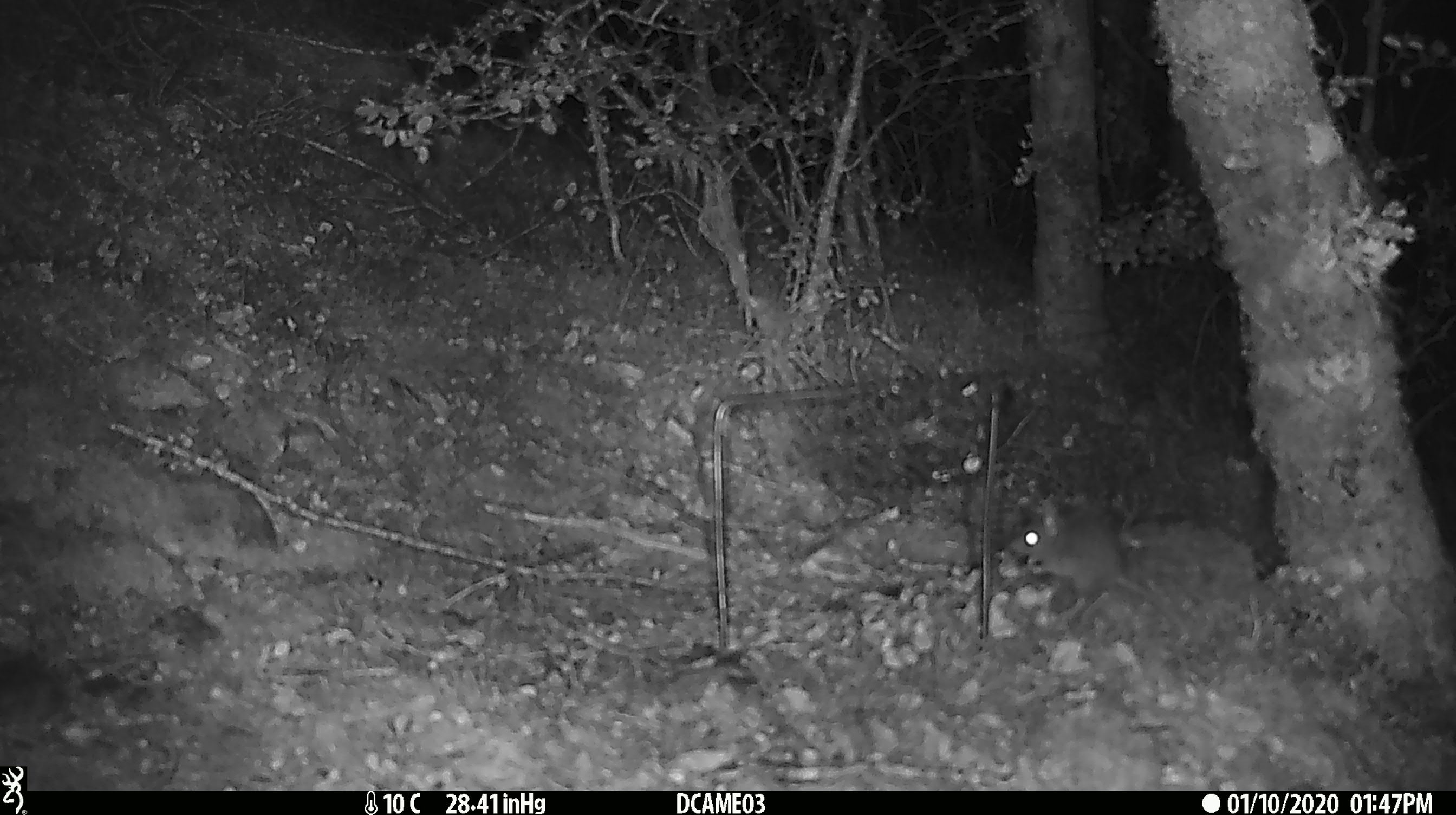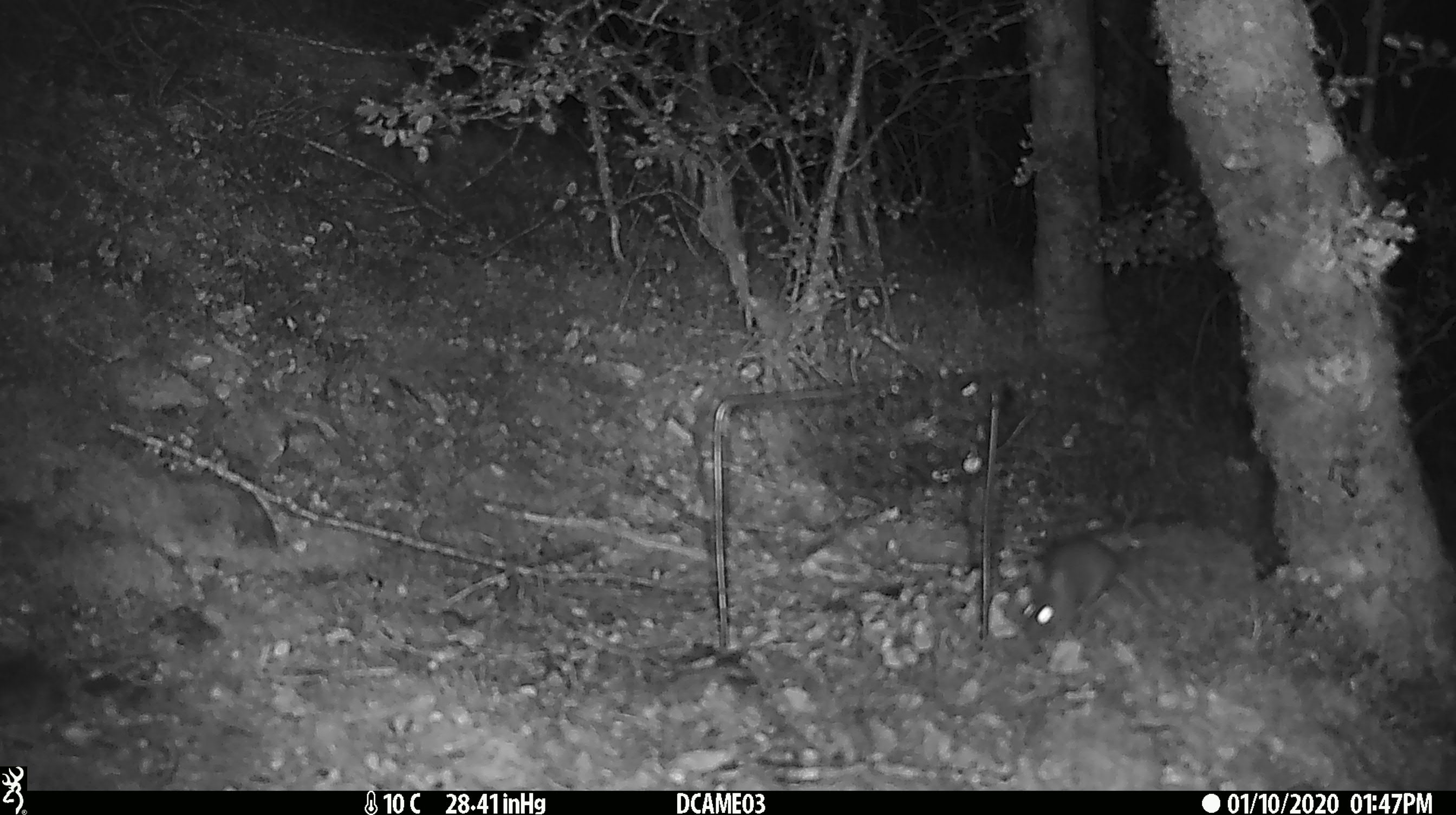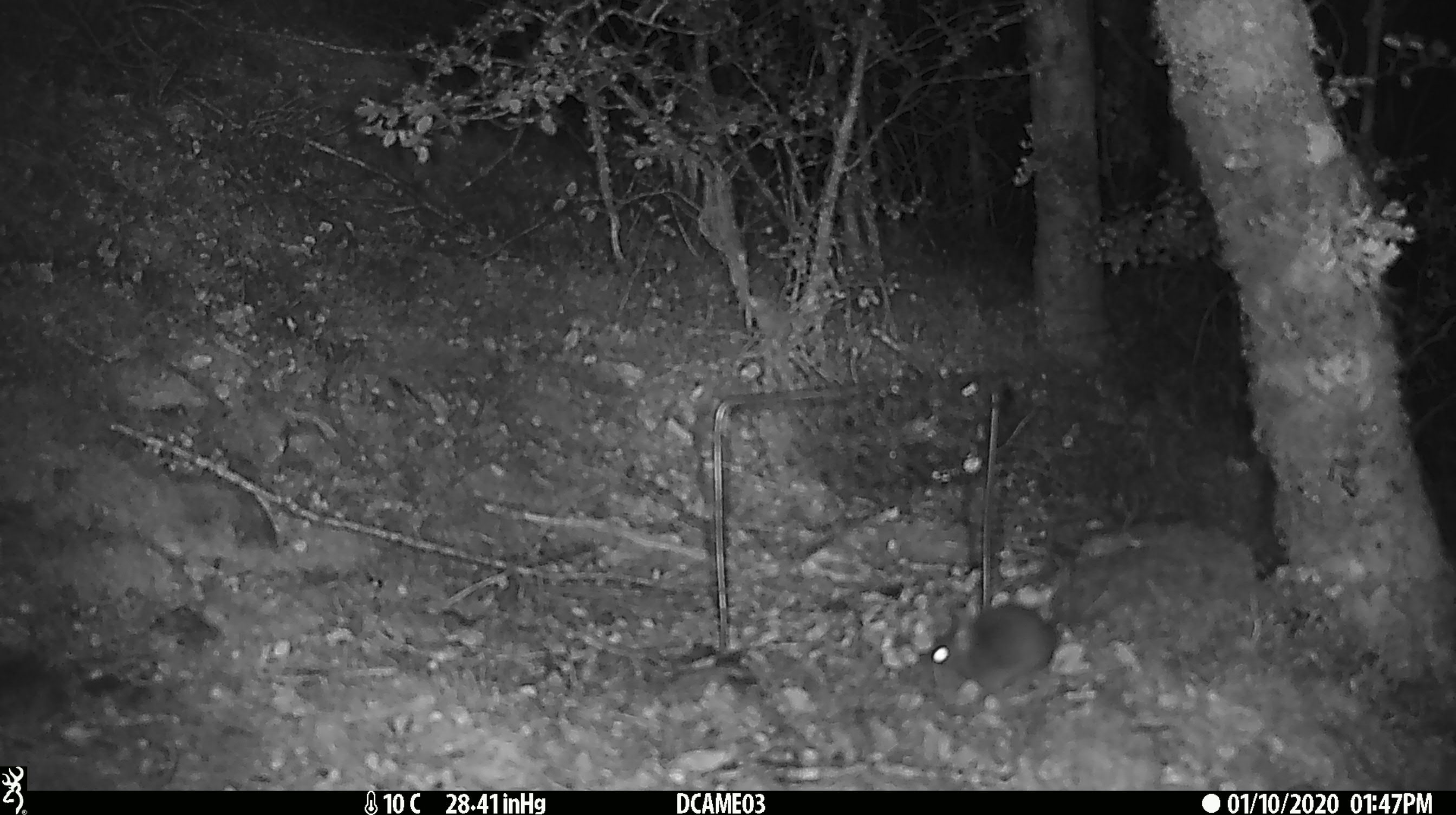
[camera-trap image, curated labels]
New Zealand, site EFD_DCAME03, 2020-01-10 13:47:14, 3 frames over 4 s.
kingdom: Animalia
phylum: Chordata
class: Mammalia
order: Rodentia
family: Muridae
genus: Mus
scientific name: Mus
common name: mouse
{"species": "mouse (Mus)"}